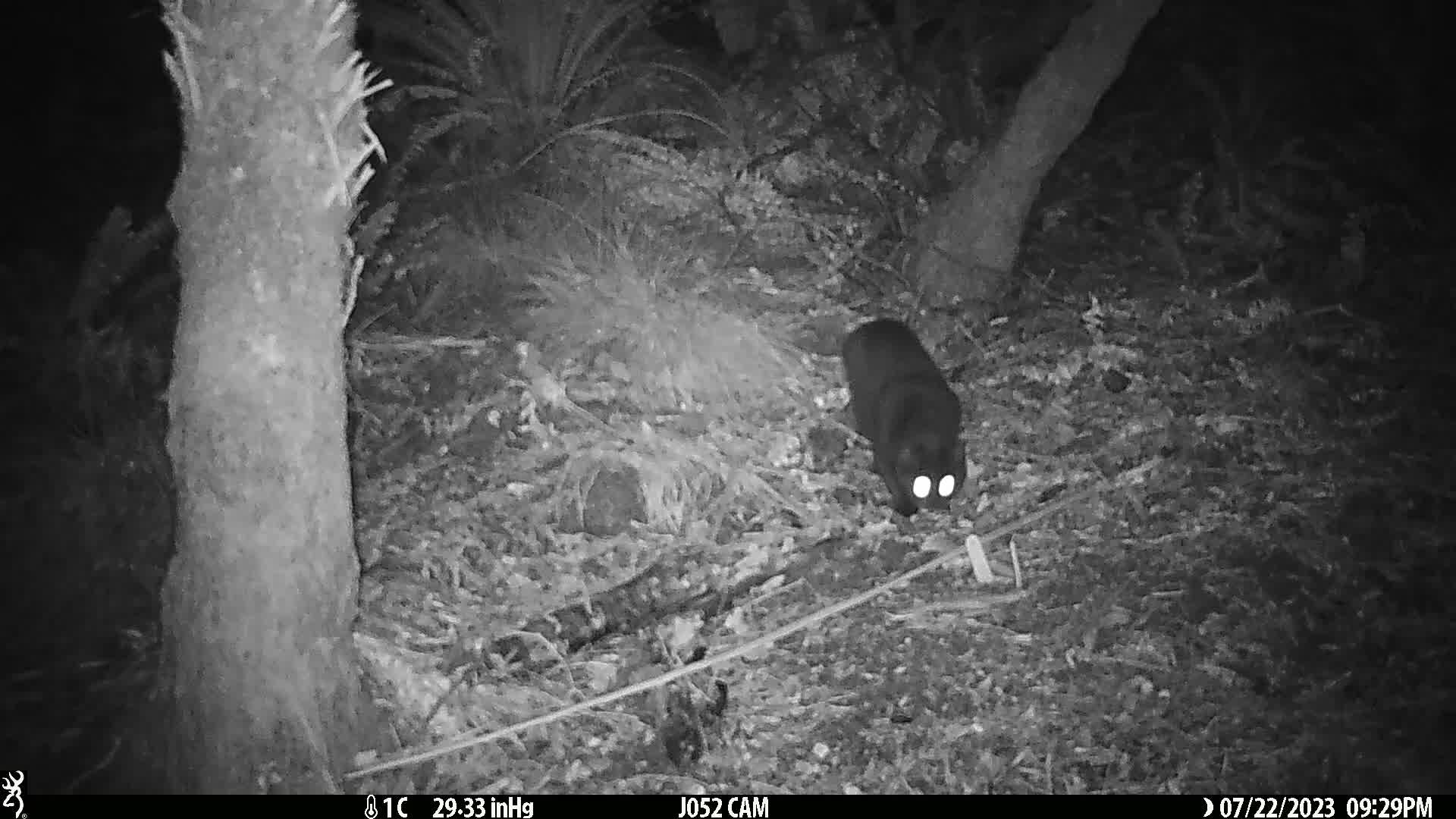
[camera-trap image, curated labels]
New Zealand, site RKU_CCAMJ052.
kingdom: Animalia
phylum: Chordata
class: Mammalia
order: Carnivora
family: Felidae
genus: Felis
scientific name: Felis catus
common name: domestic cat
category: cat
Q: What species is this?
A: Cat (domestic cat) (Felis catus).